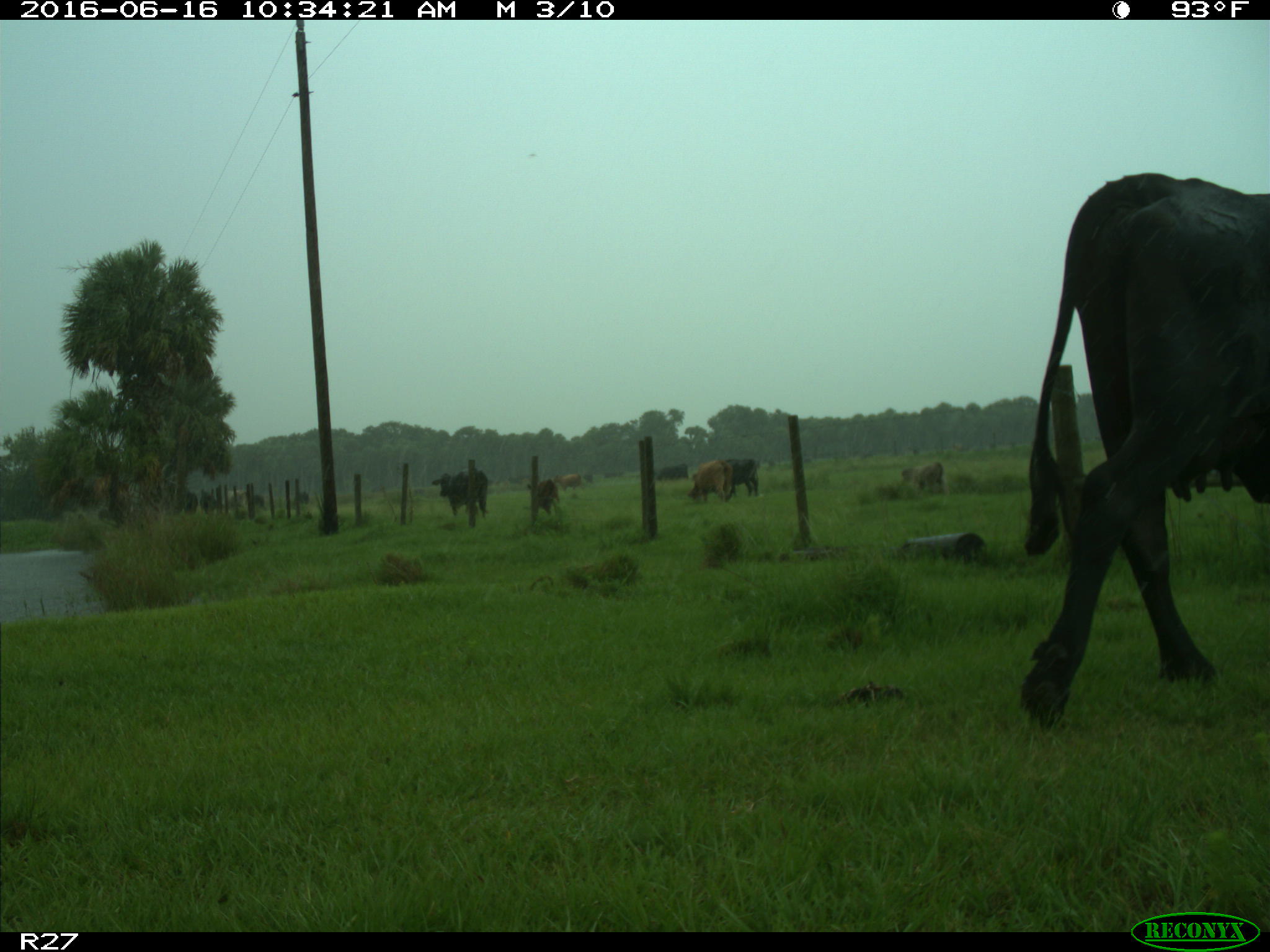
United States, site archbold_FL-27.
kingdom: Animalia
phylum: Chordata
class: Mammalia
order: Artiodactyla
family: Bovidae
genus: Bos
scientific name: Bos taurus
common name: domestic cow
Bos taurus (domestic cow).